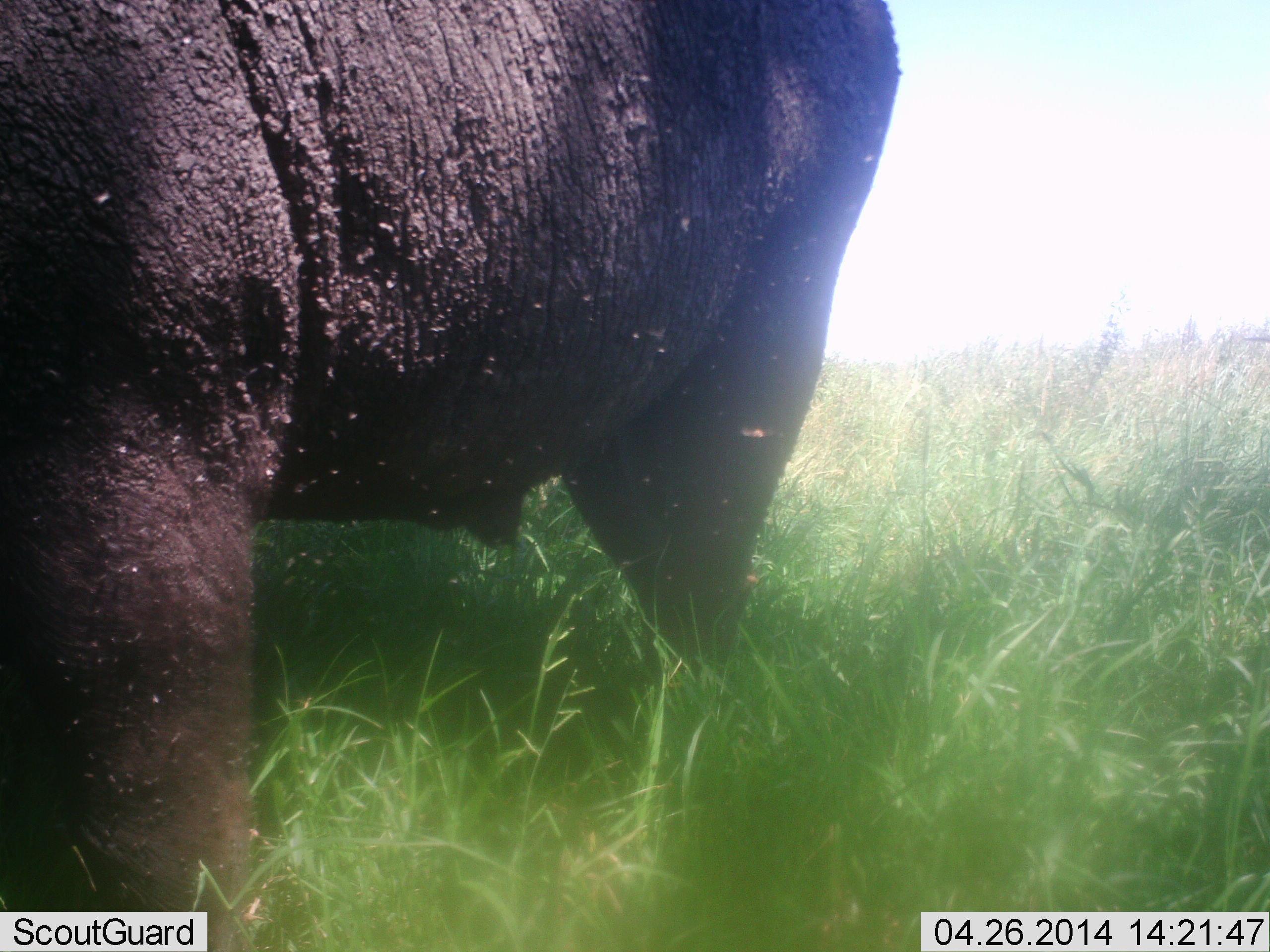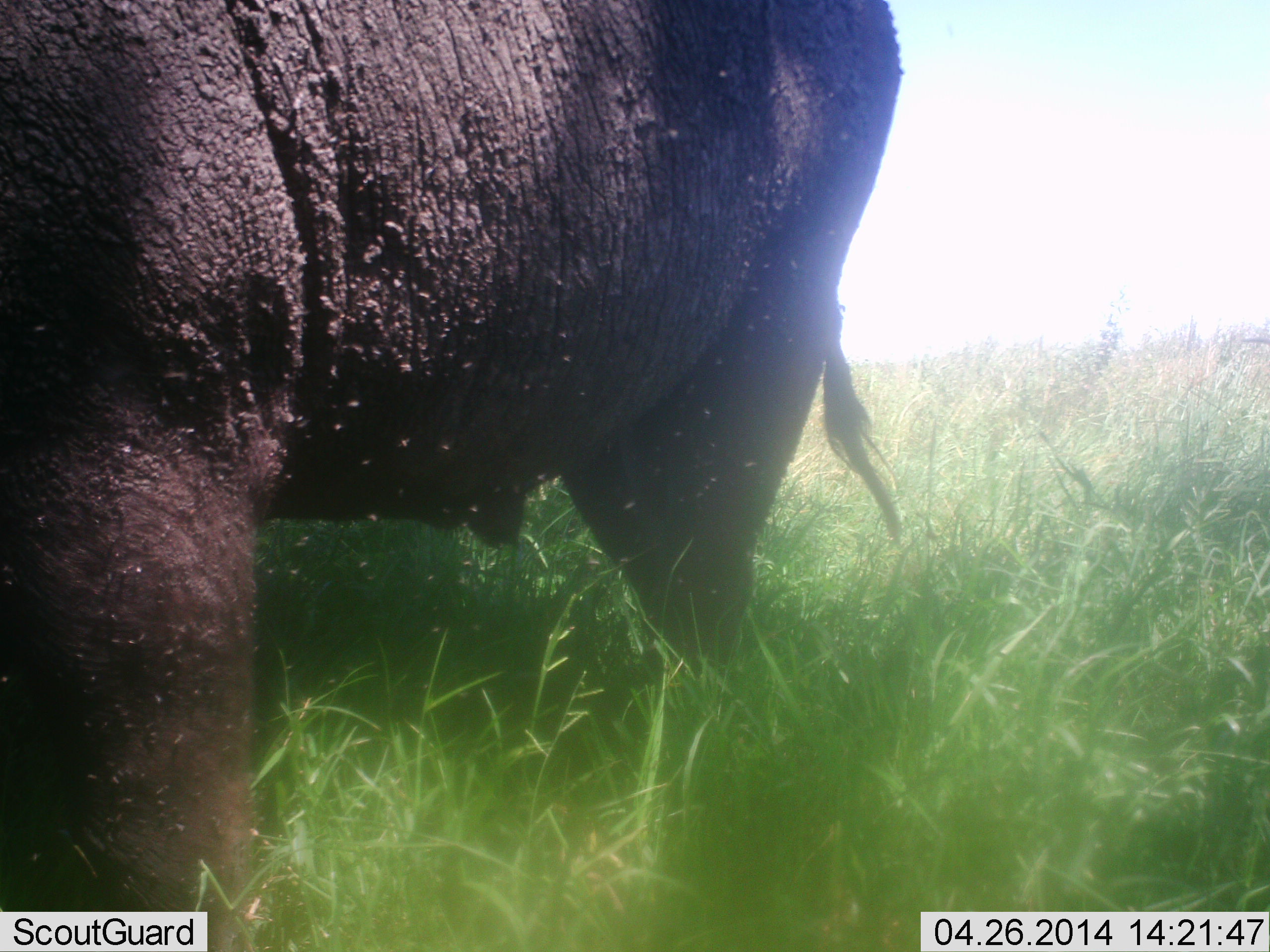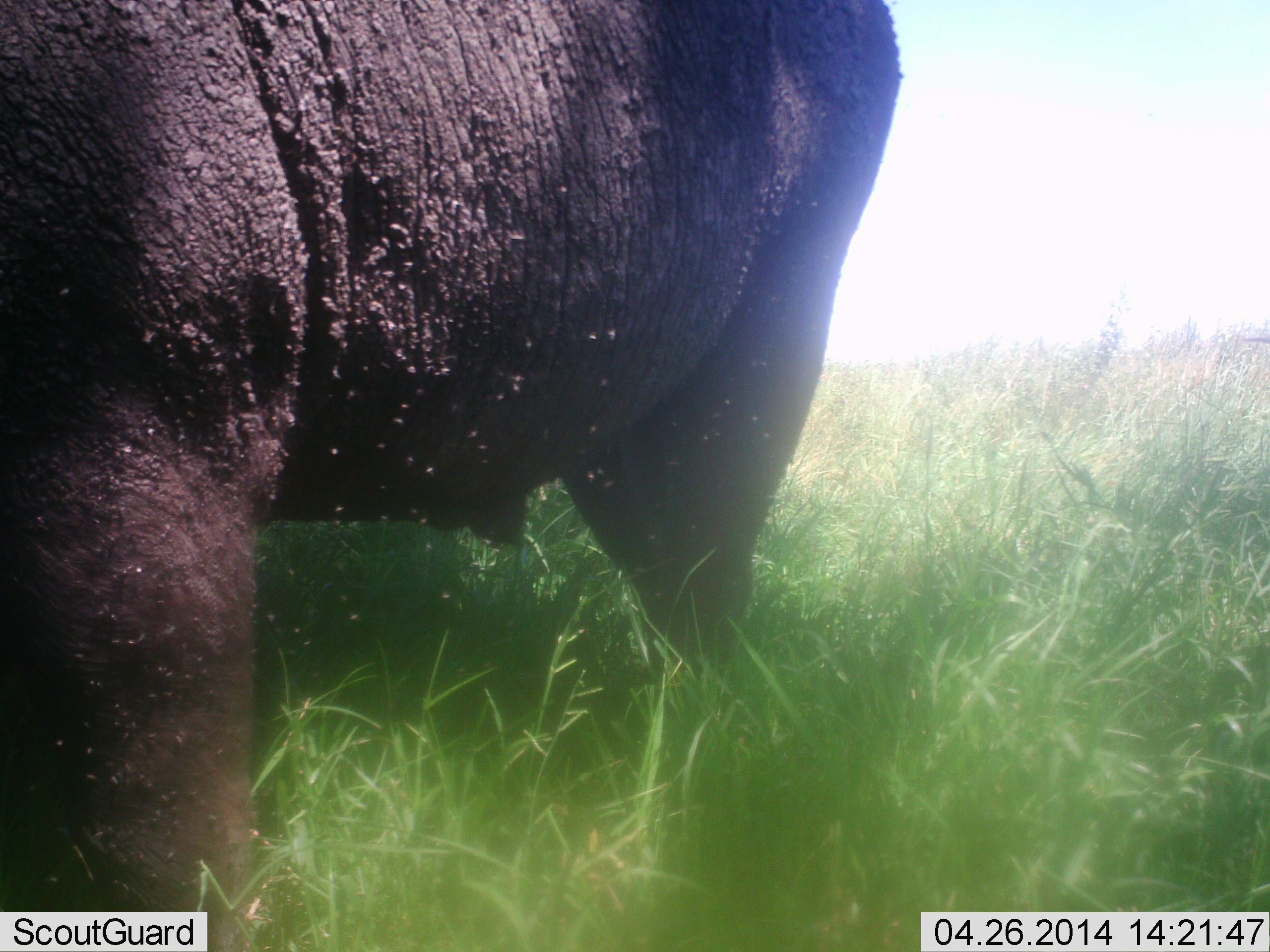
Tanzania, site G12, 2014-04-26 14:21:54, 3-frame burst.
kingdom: Animalia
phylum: Chordata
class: Mammalia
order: Artiodactyla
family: Bovidae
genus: Syncerus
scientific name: Syncerus caffer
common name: cape buffalo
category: buffalo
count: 1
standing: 100%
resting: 0%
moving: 0%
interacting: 0%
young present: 0%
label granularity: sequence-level